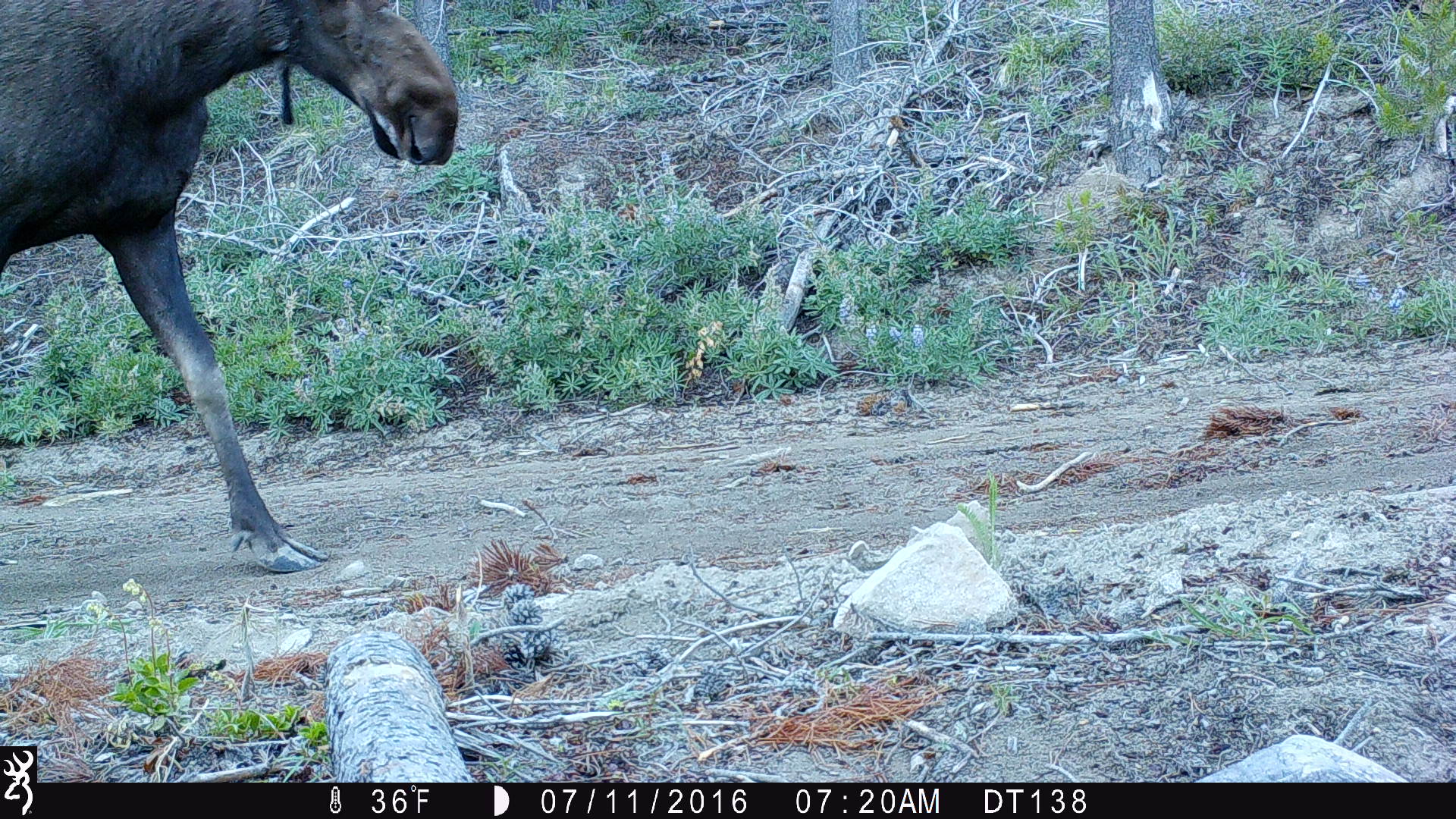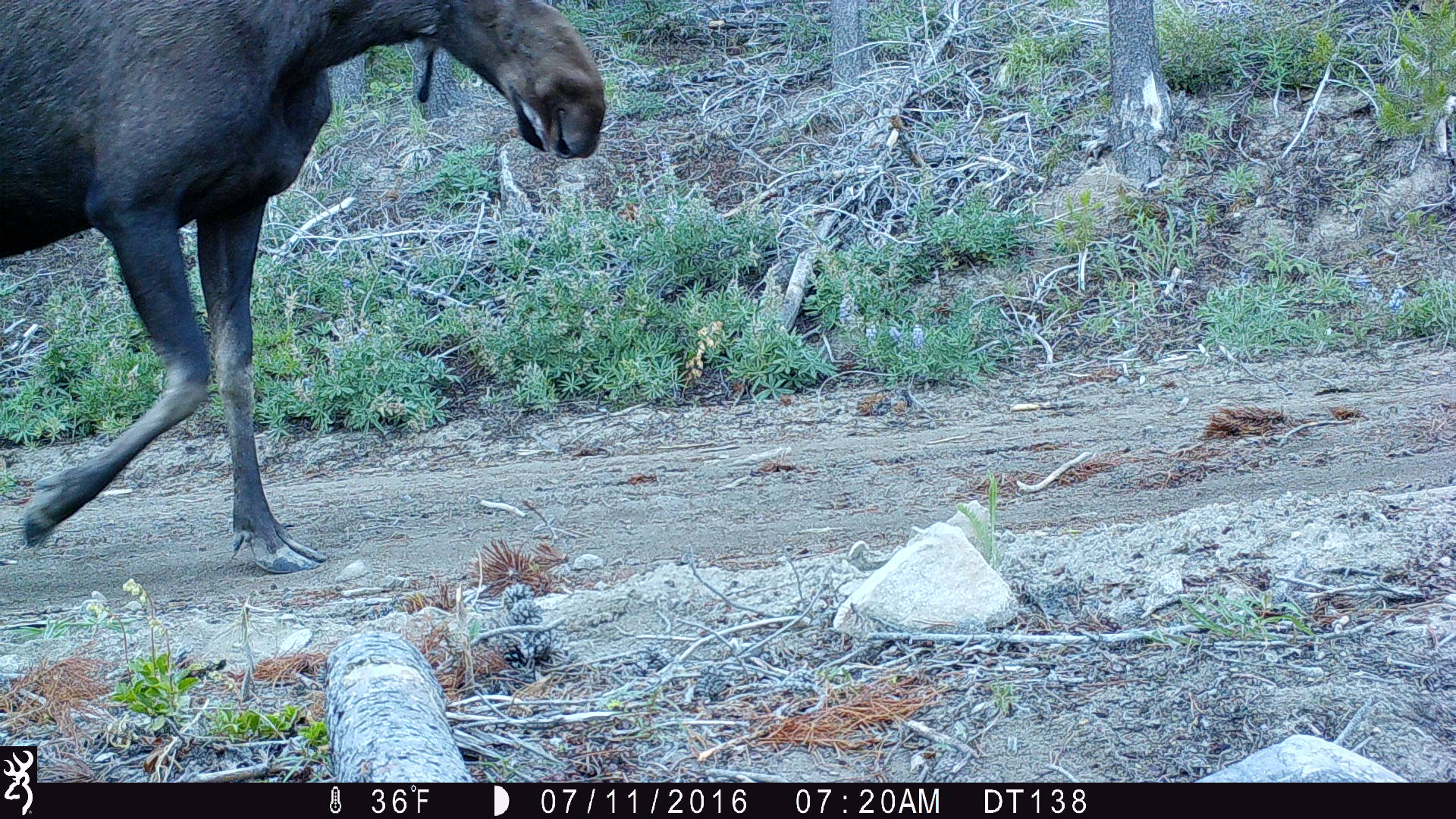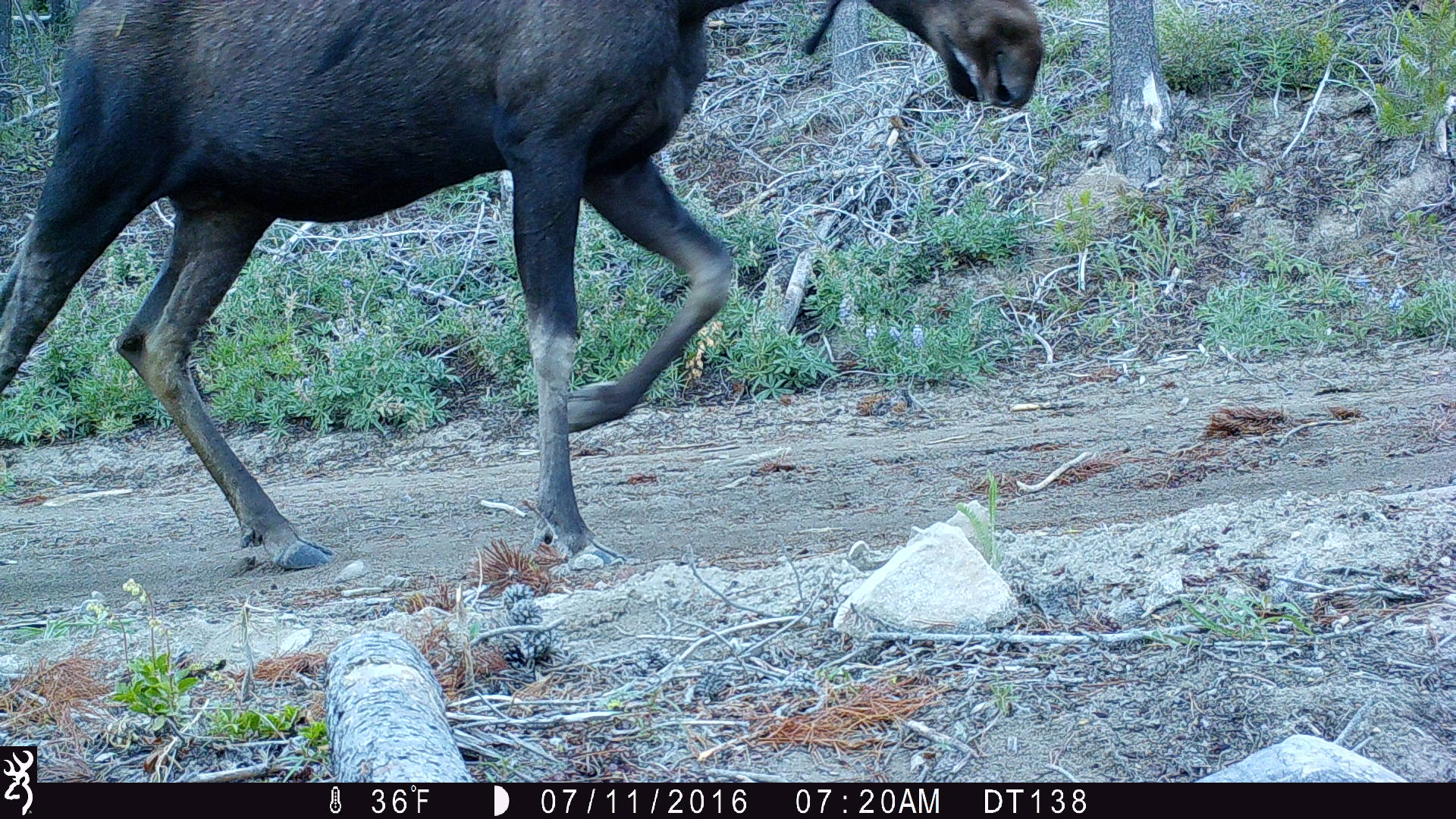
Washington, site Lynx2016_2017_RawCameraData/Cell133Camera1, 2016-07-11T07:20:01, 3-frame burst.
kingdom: Animalia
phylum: Chordata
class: Mammalia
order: Artiodactyla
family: Cervidae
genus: Alces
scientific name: Alces alces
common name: moose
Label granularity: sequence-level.